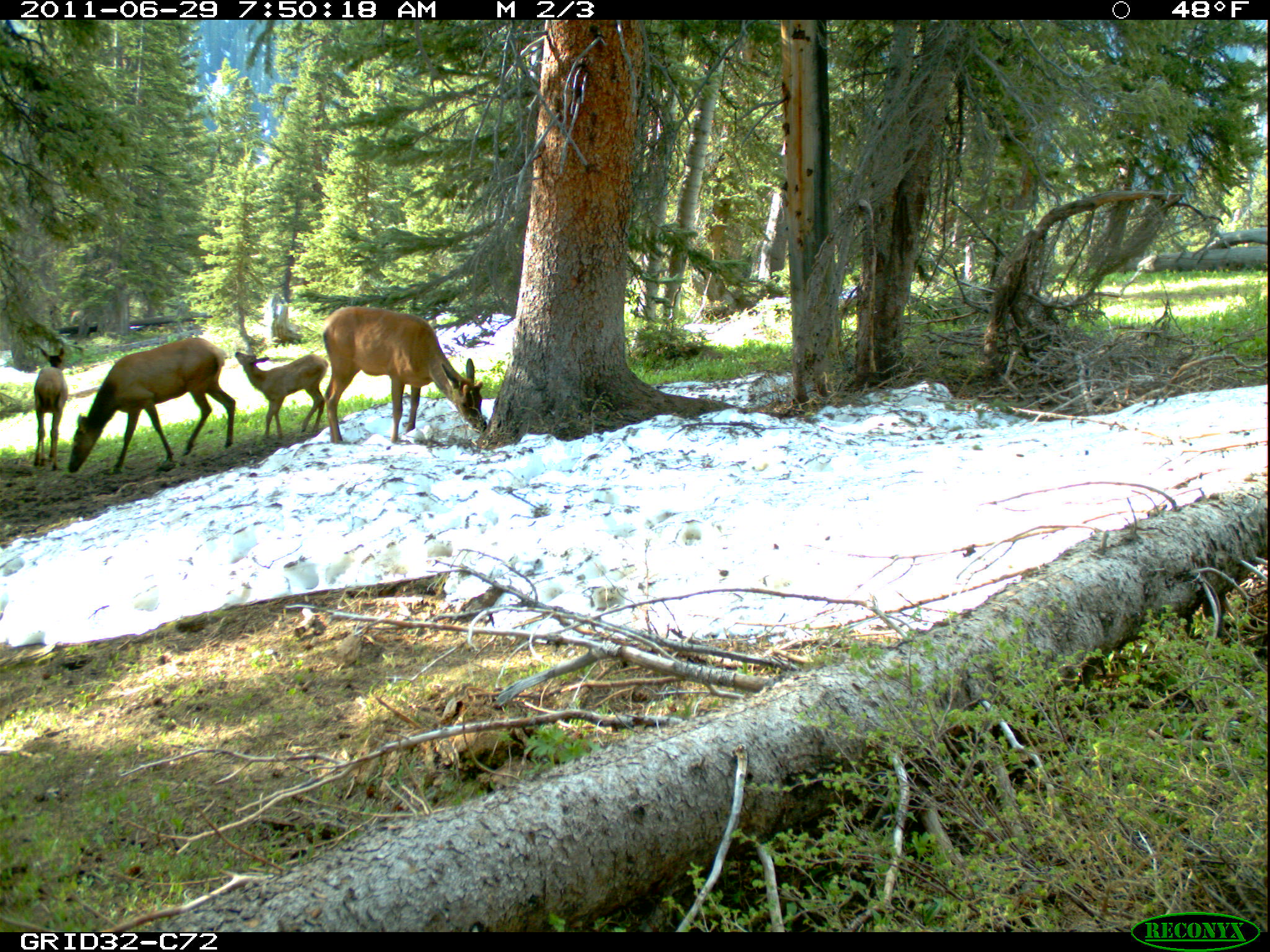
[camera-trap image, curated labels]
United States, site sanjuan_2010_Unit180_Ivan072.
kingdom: Animalia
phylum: Chordata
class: Mammalia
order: Artiodactyla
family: Cervidae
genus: Cervus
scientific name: Cervus elaphus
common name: red deer